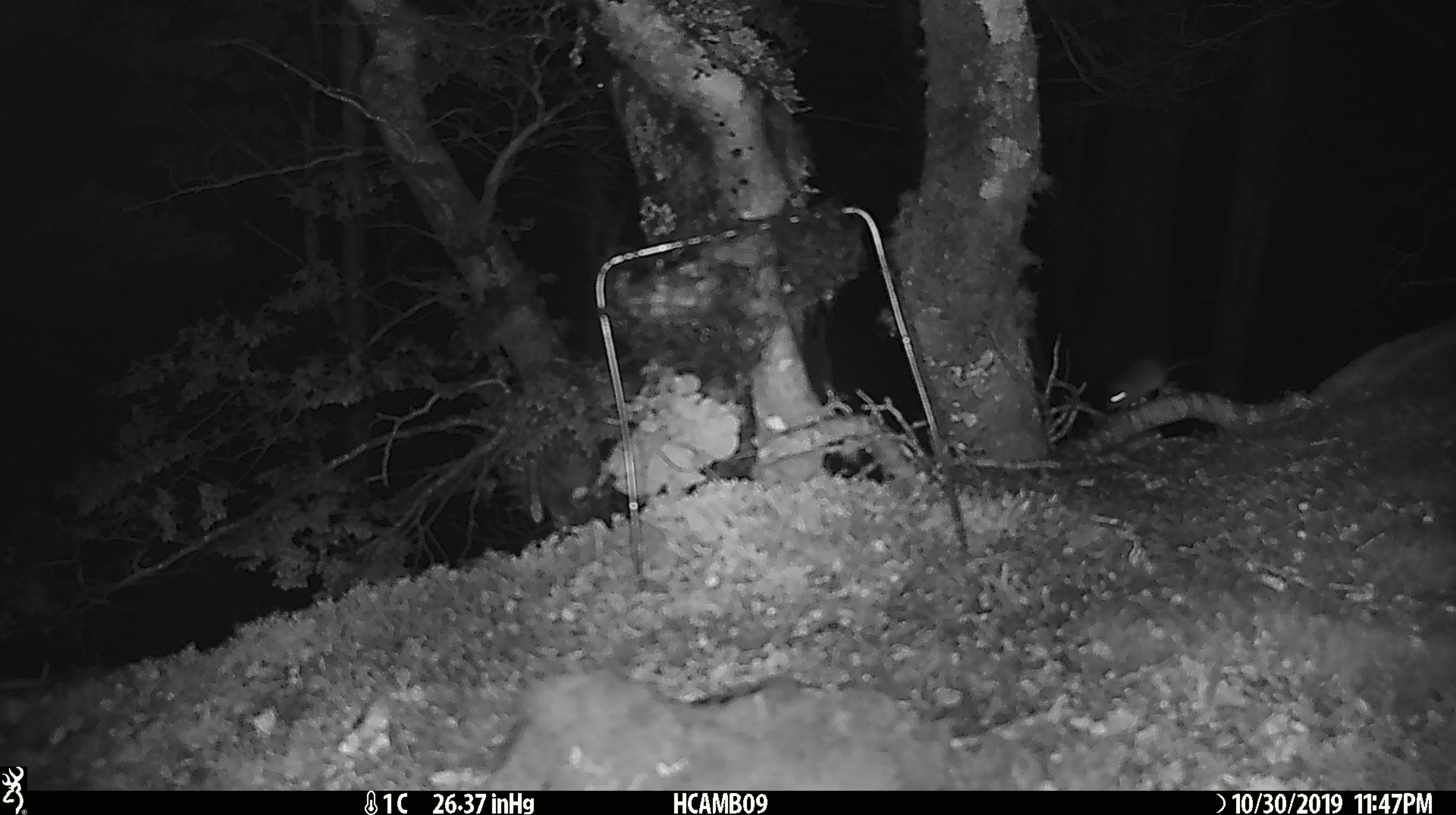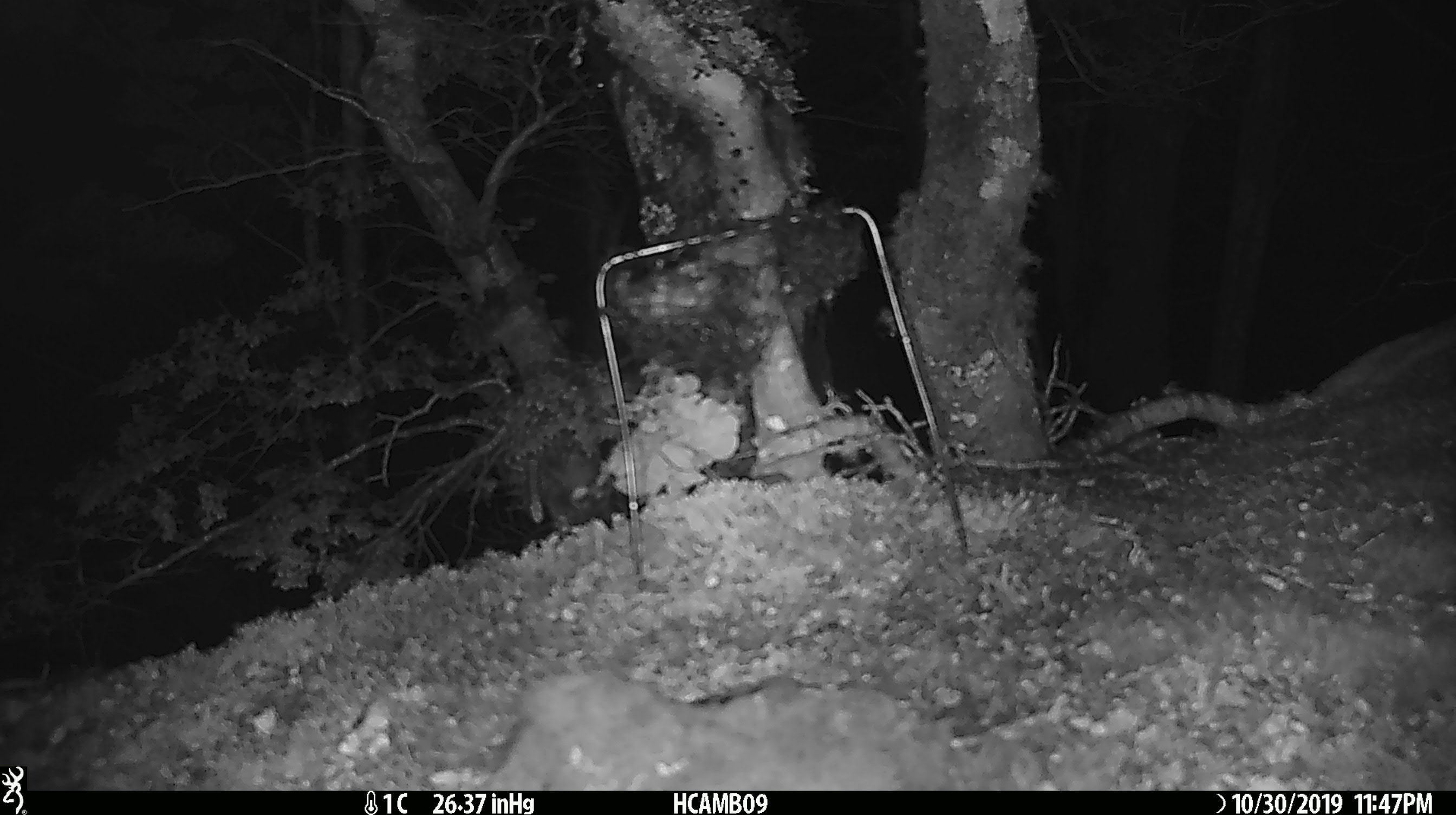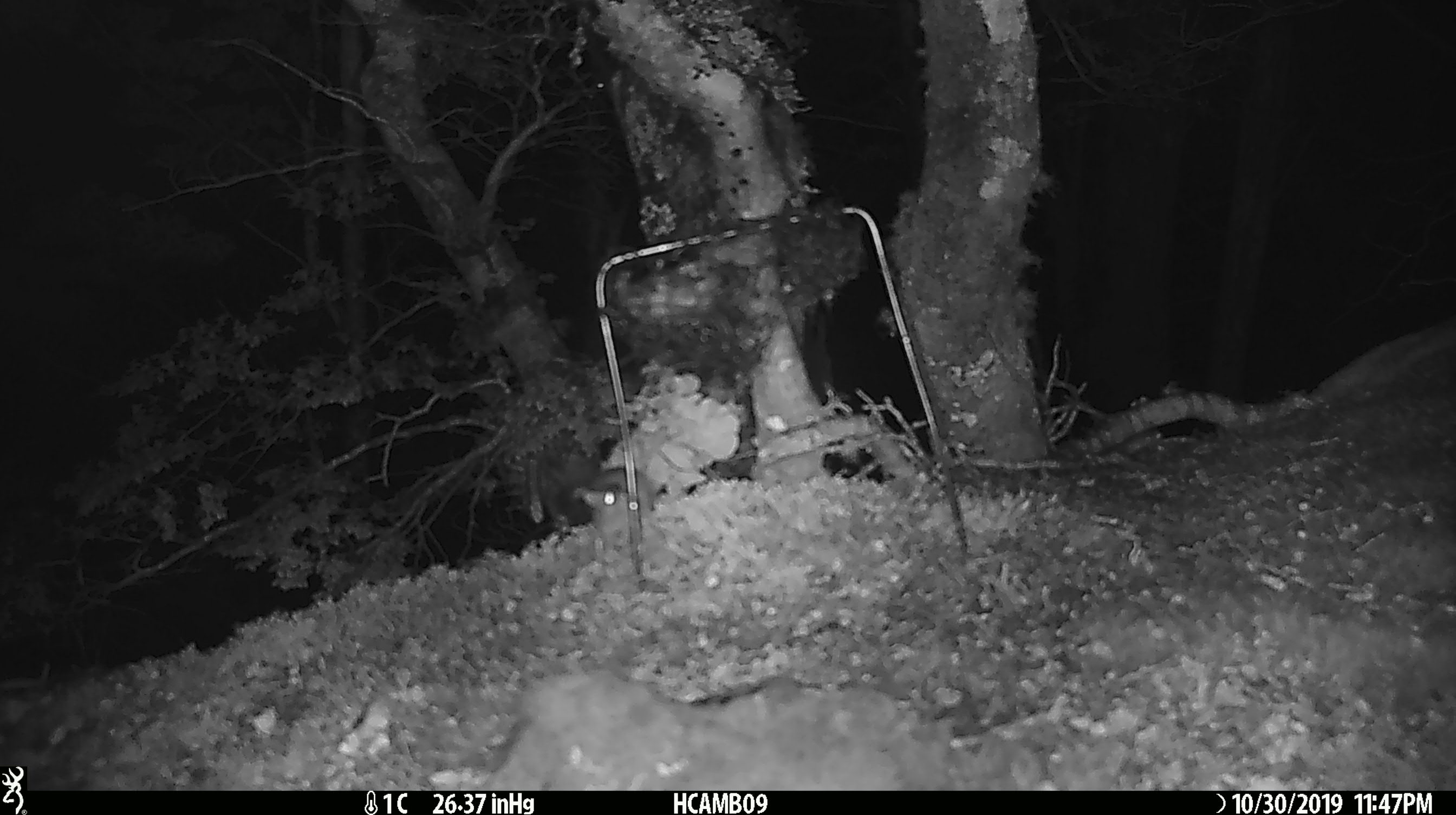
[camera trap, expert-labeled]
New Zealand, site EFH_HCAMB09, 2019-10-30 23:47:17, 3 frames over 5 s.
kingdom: Animalia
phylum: Chordata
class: Mammalia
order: Rodentia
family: Muridae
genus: Mus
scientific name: Mus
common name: mouse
Mouse (Mus).